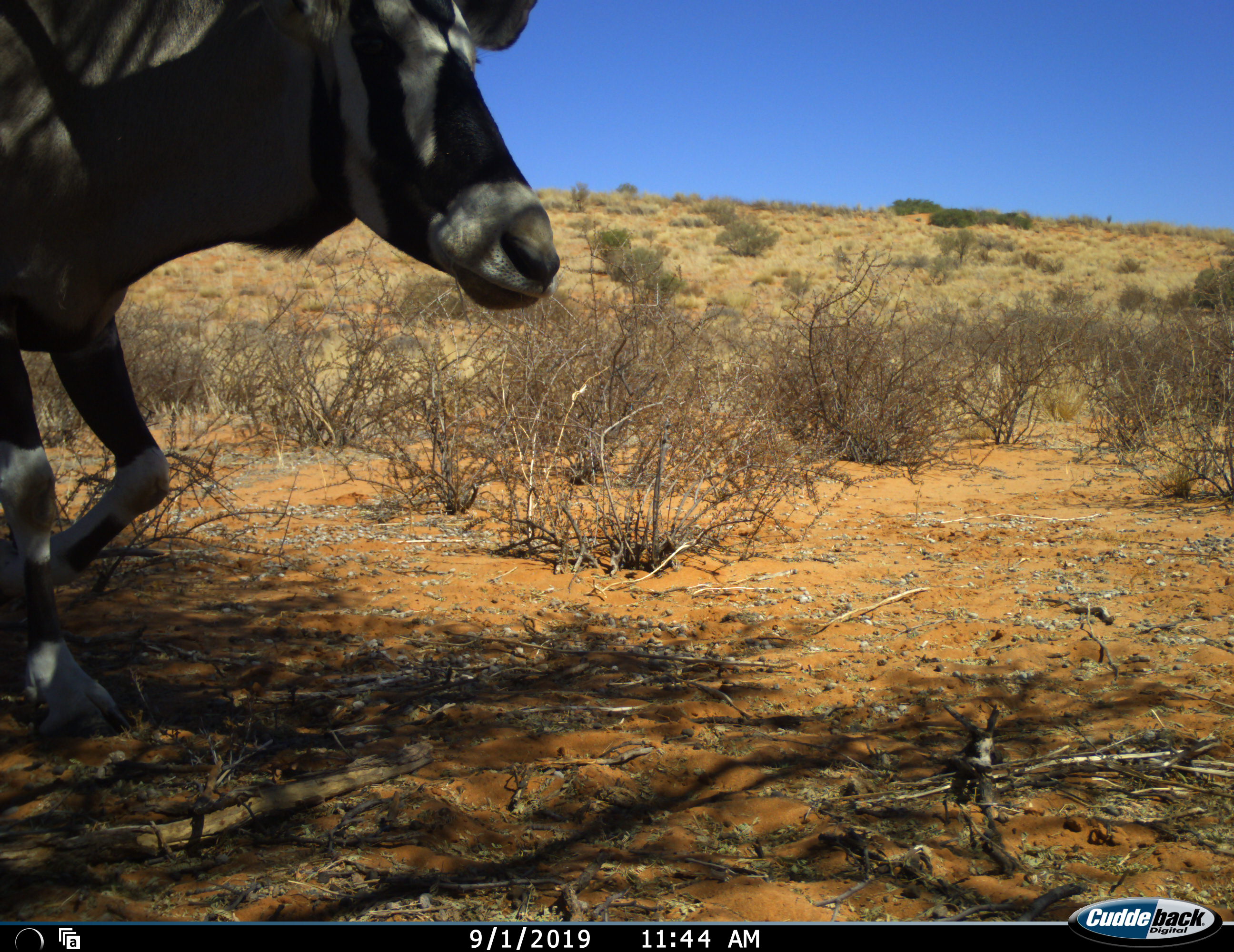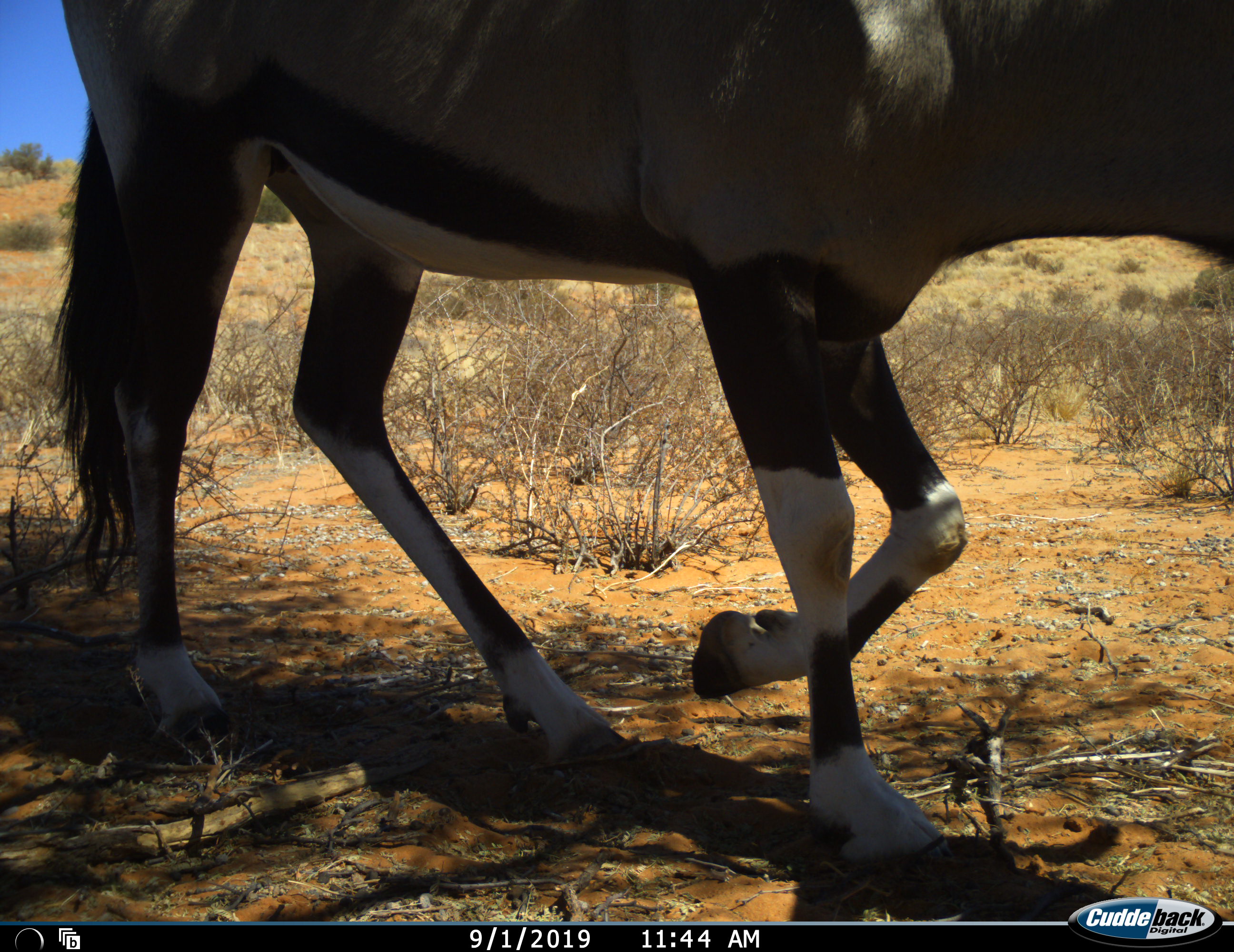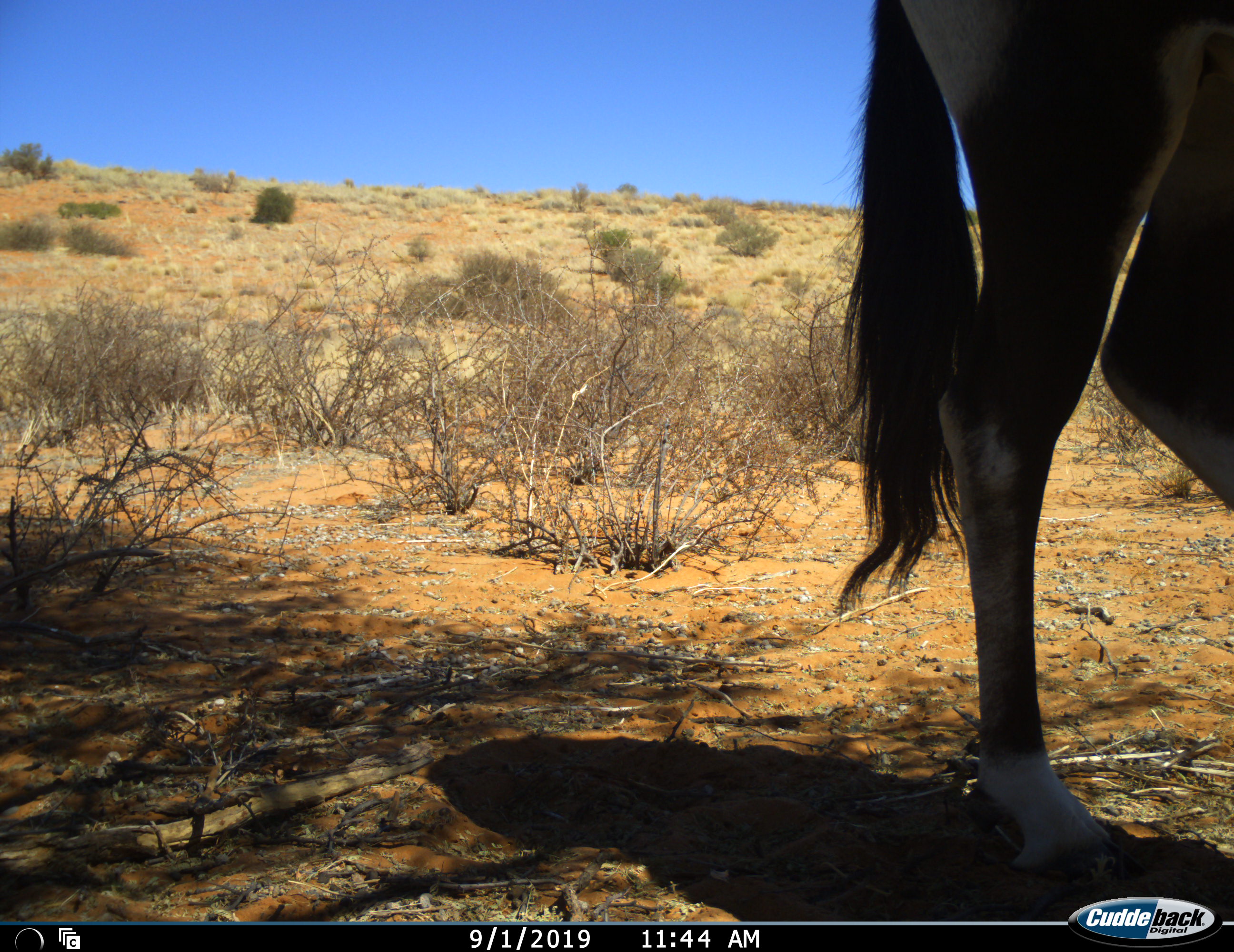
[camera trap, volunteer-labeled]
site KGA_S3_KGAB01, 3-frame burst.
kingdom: Animalia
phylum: Chordata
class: Mammalia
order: Artiodactyla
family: Bovidae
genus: Oryx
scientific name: Oryx gazella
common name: gemsbok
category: oryx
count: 1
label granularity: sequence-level